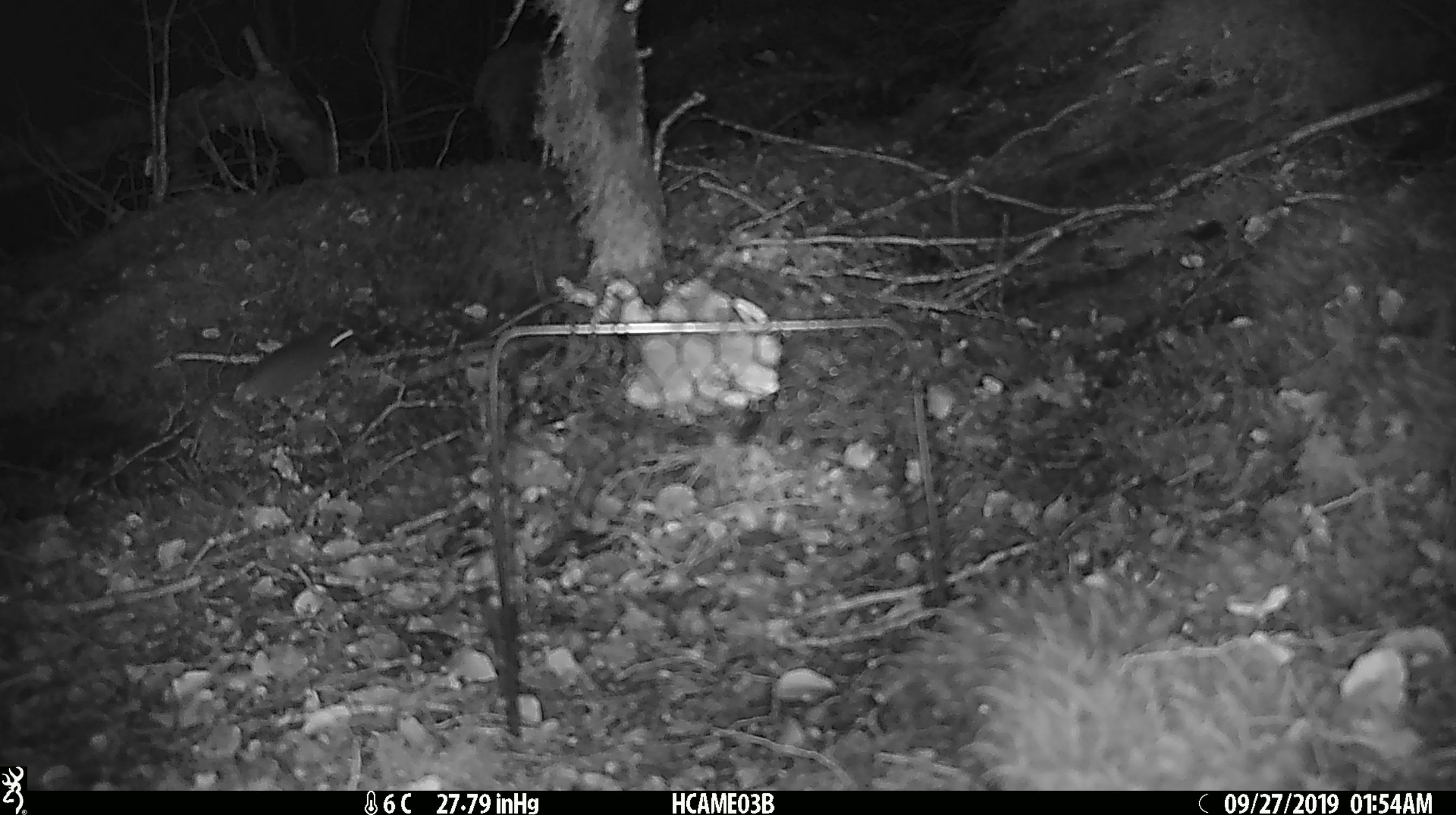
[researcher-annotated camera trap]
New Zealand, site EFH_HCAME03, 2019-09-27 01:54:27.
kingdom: Animalia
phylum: Chordata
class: Mammalia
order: Rodentia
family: Muridae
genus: Mus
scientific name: Mus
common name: mouse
Mouse (Mus).